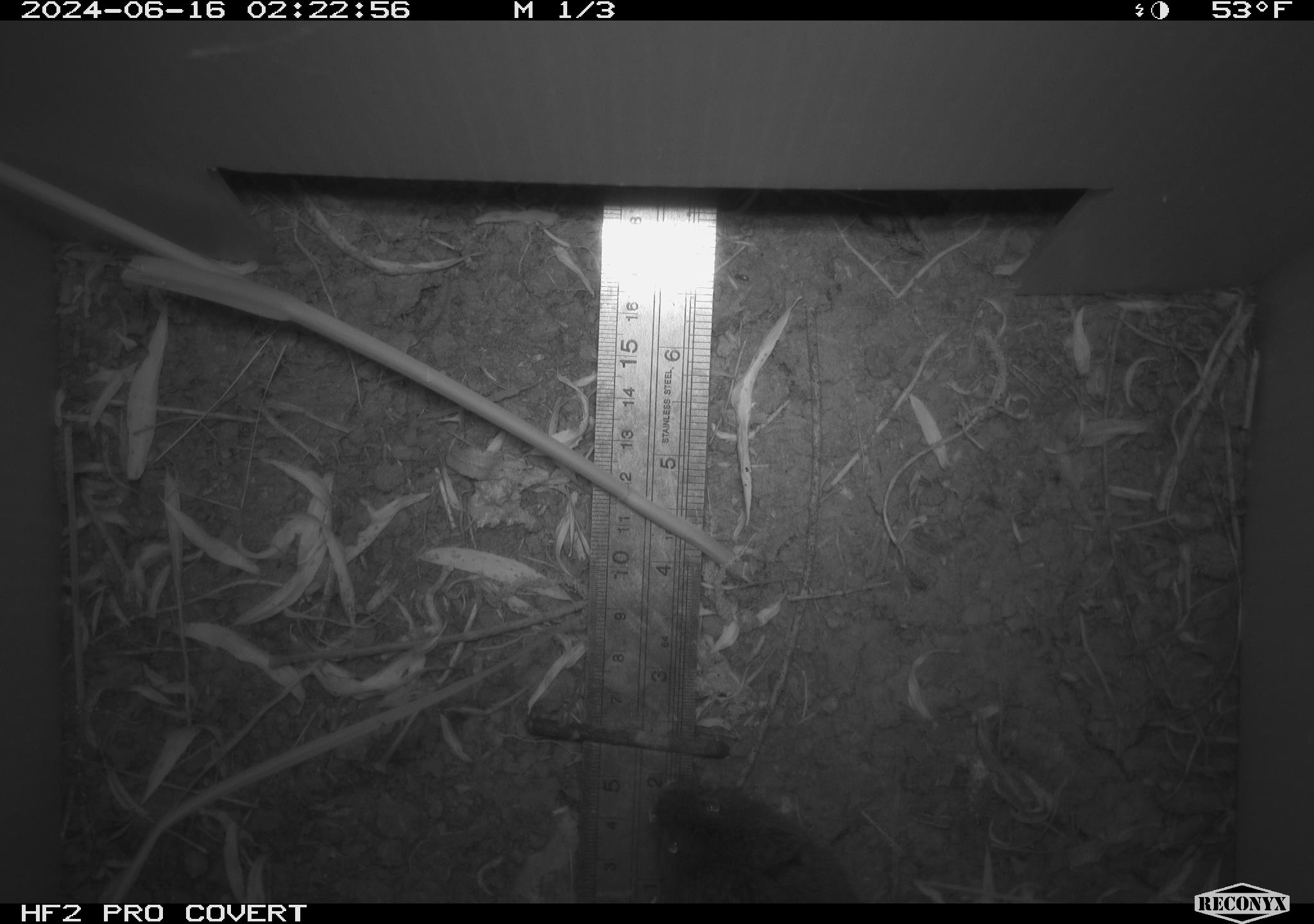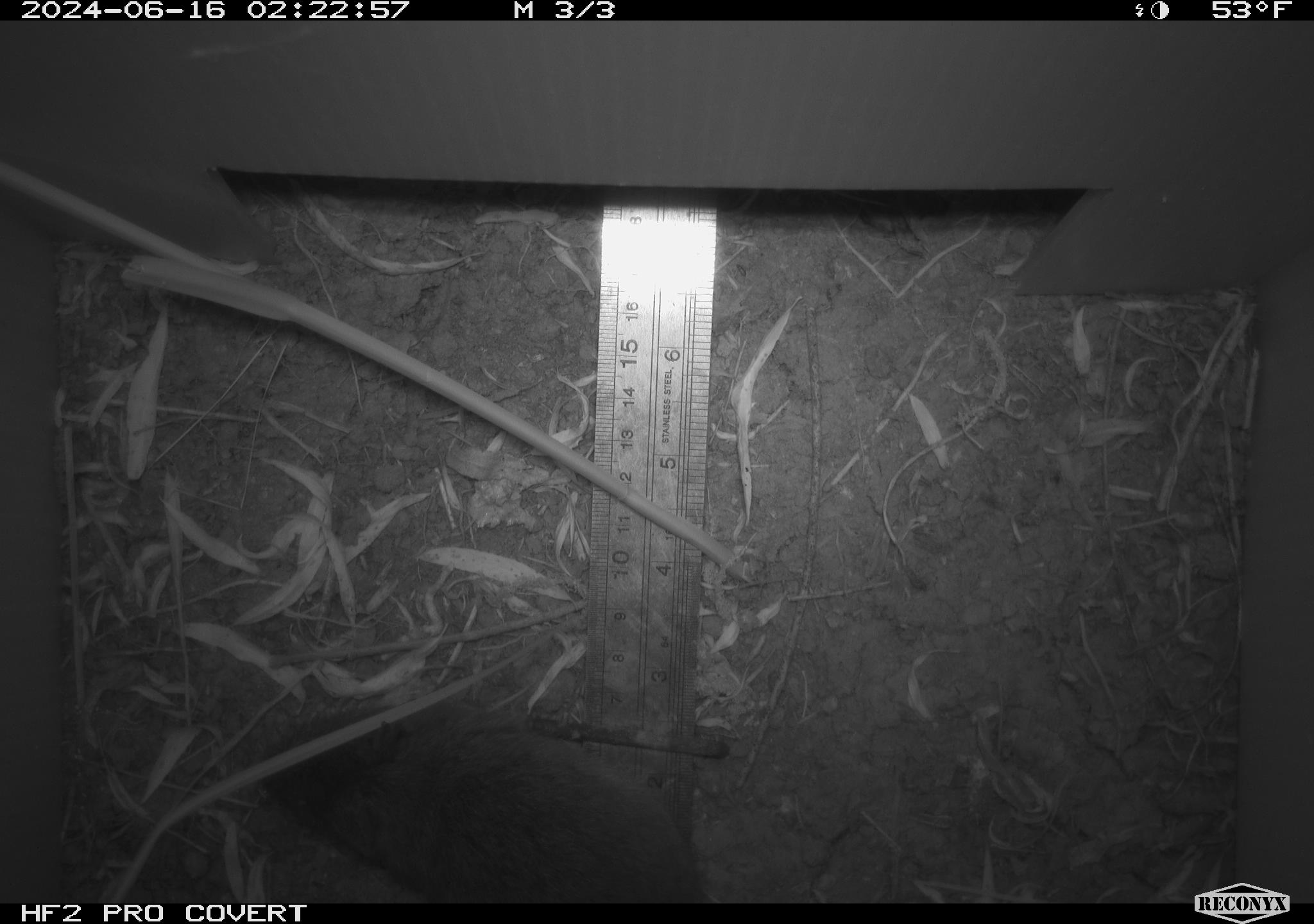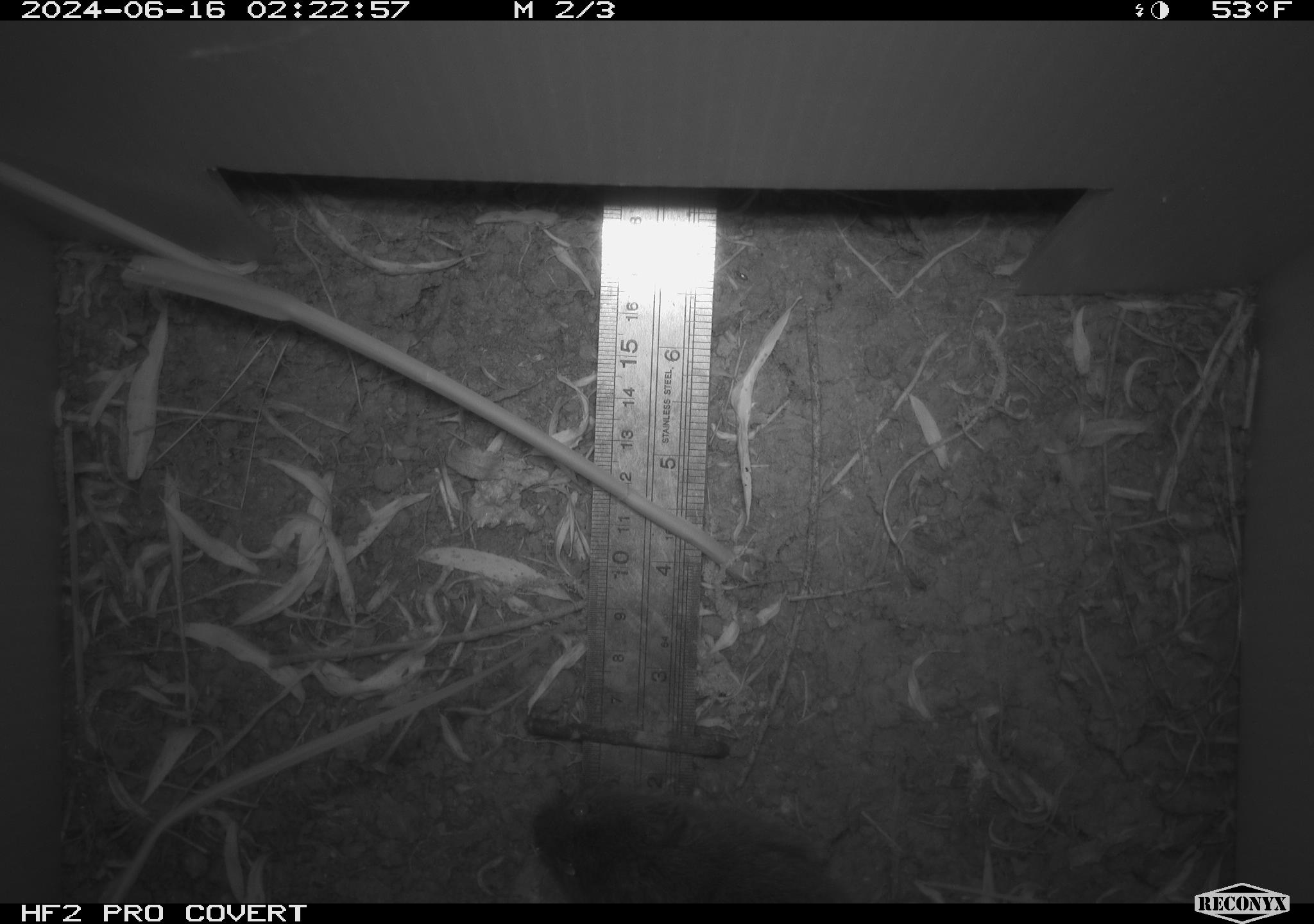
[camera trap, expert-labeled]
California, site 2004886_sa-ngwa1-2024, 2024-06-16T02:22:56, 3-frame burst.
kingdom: Animalia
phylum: Chordata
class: Mammalia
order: Rodentia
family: Cricetidae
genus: Microtus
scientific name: Microtus californicus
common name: california vole